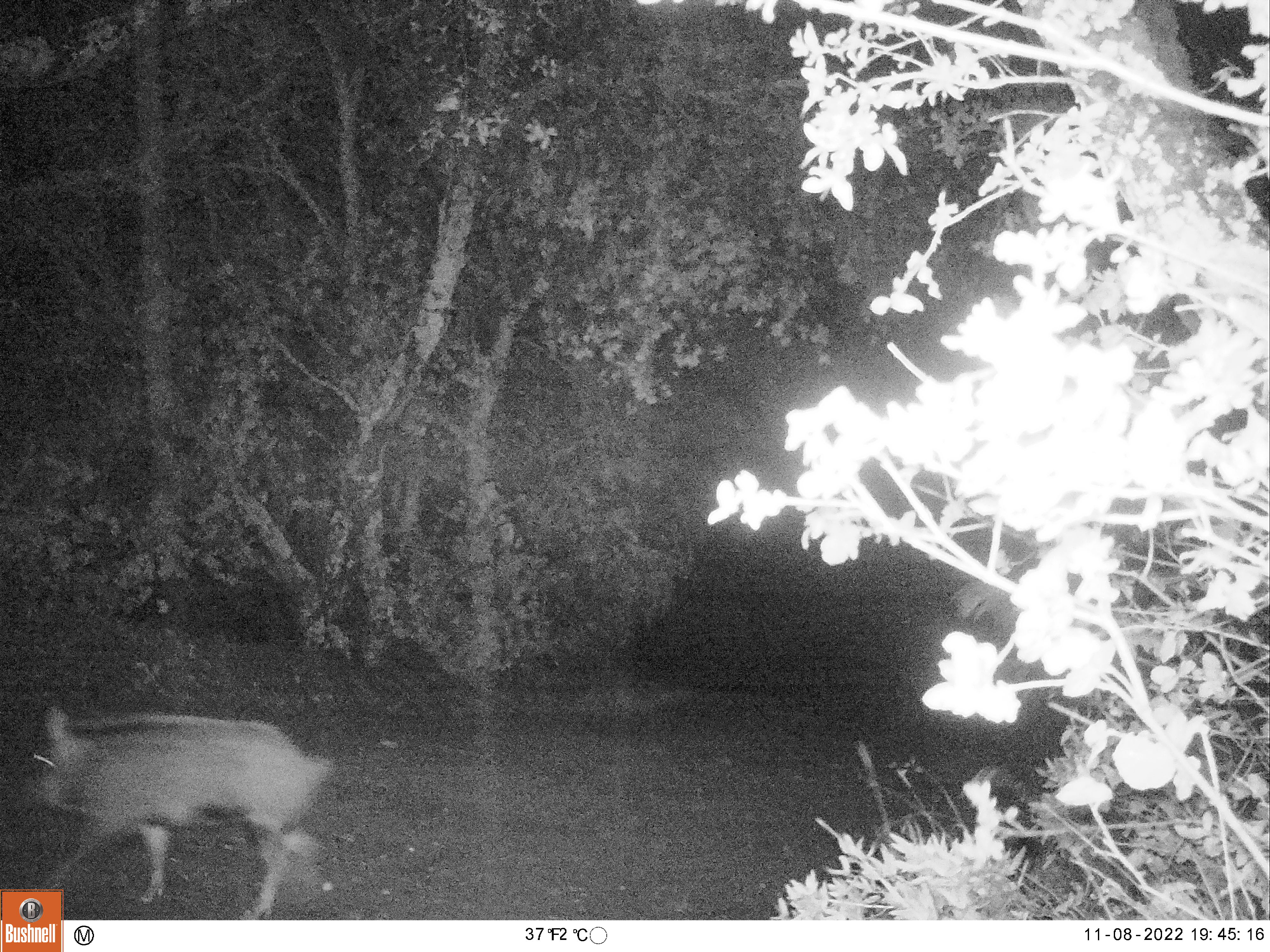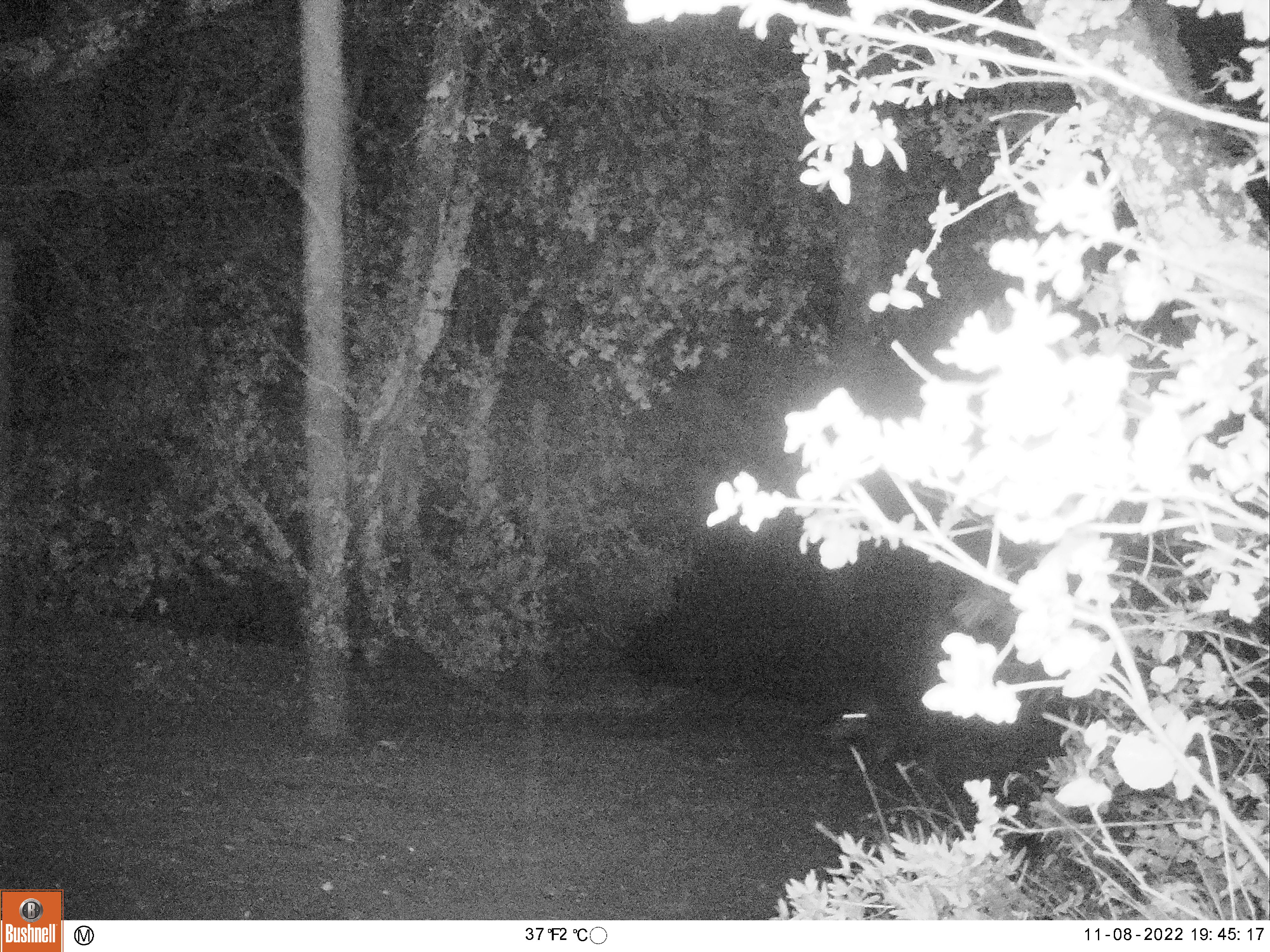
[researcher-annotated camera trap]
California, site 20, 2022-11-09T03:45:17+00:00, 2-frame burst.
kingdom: Animalia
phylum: Chordata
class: Mammalia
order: Artiodactyla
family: Suidae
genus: Sus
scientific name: Sus scrofa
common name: wild boar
Wild boar (Sus scrofa).